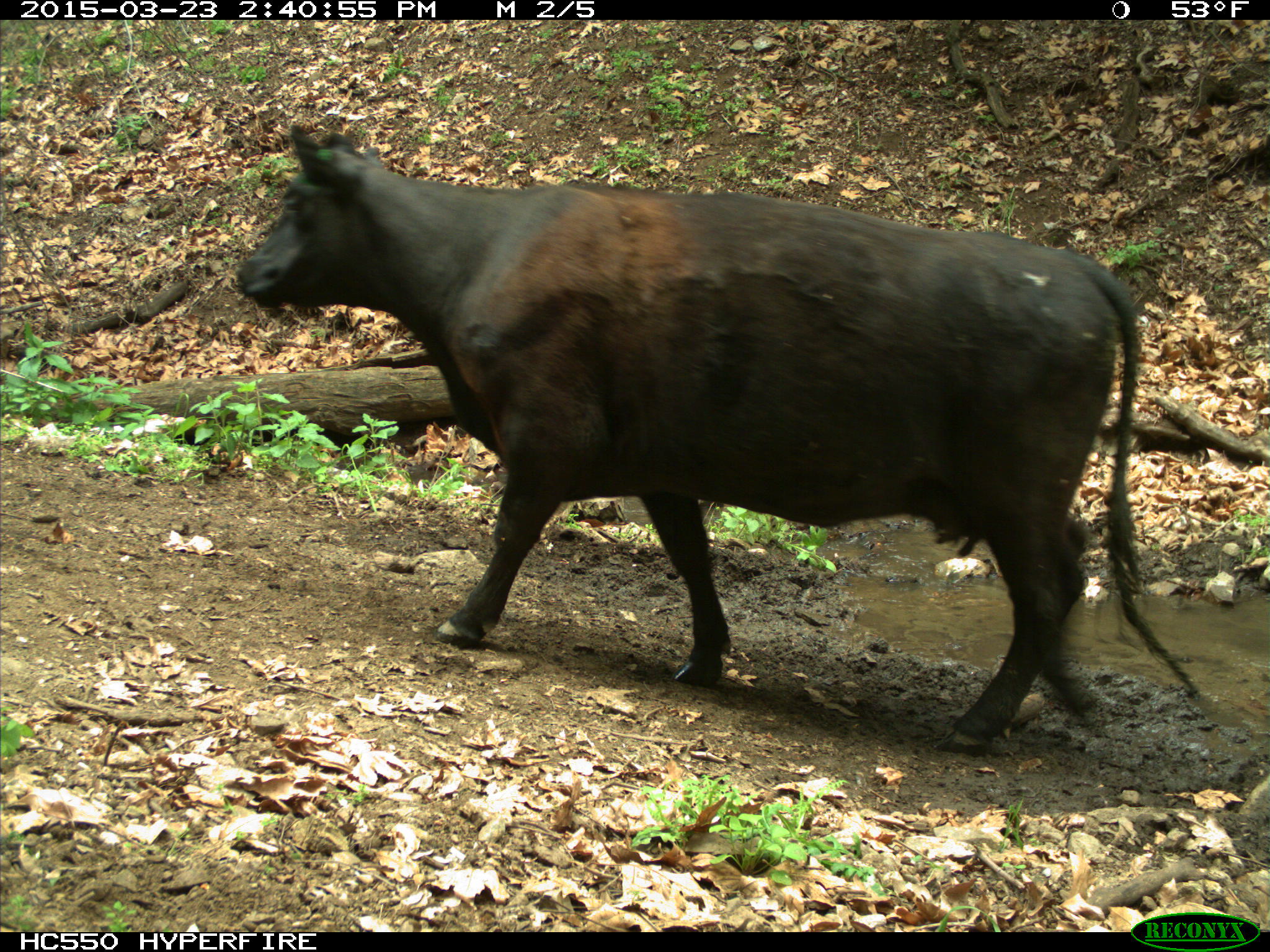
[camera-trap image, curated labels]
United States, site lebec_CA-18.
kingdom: Animalia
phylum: Chordata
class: Mammalia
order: Artiodactyla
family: Bovidae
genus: Bos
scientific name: Bos taurus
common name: domestic cow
Bos taurus (domestic cow).